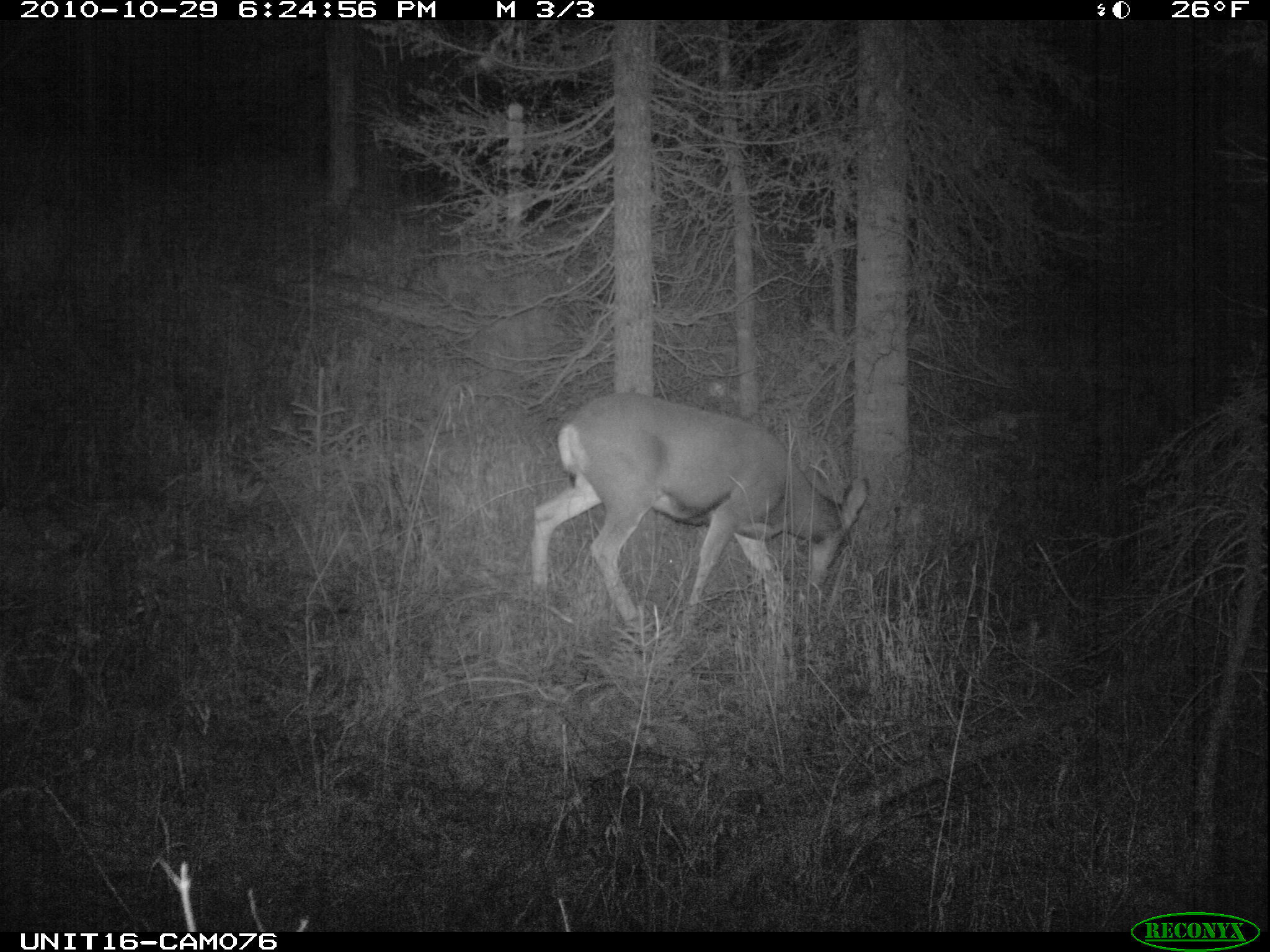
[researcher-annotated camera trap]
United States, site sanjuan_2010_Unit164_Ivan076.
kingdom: Animalia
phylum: Chordata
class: Mammalia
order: Artiodactyla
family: Cervidae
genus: Odocoileus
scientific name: Odocoileus hemionus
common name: mule deer